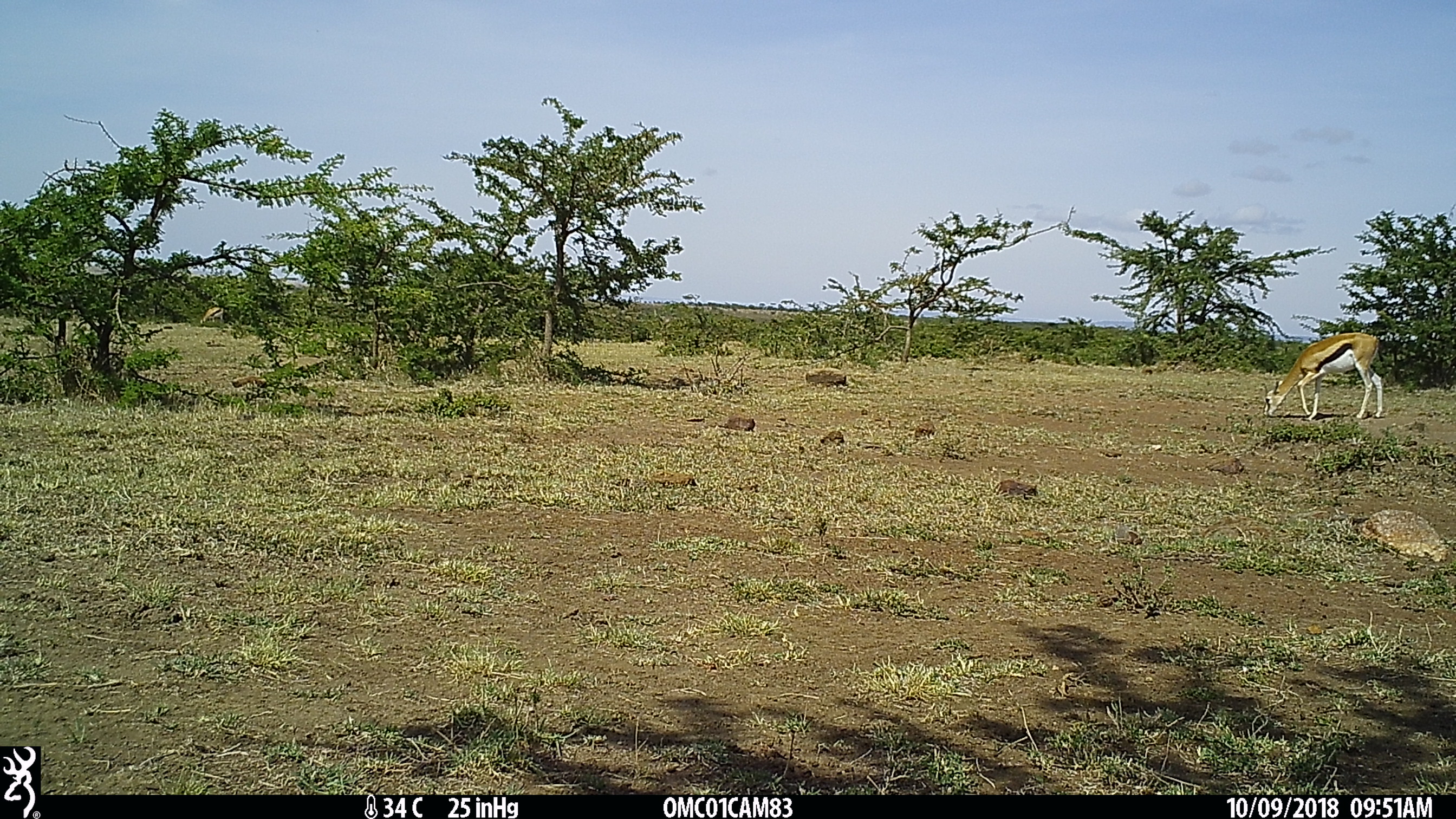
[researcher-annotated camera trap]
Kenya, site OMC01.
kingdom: Animalia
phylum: Chordata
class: Mammalia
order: Artiodactyla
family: Bovidae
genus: Eudorcas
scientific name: Eudorcas thomsonii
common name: thomon's gazelle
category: gazelle thomsons